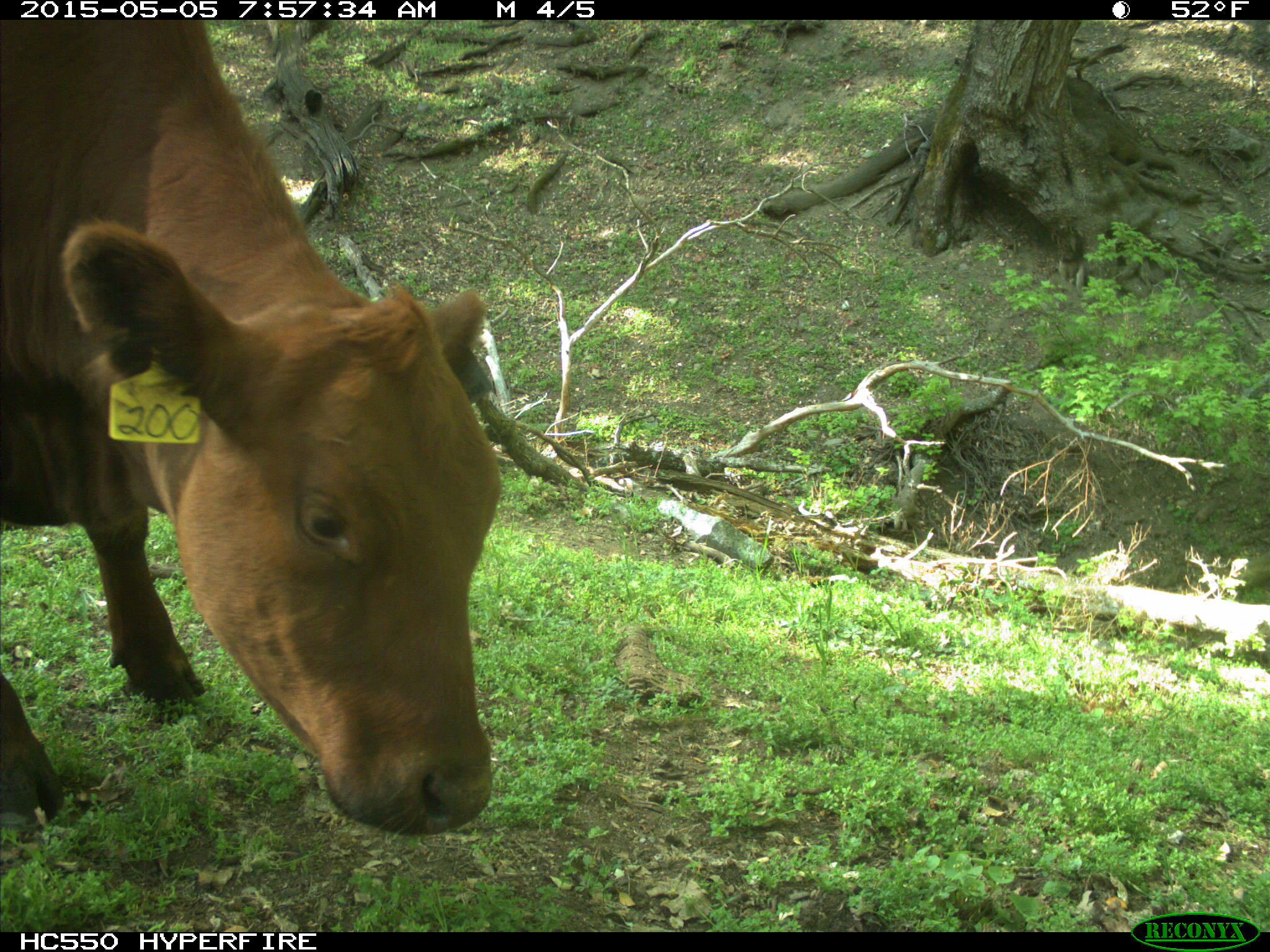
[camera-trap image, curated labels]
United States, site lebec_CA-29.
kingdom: Animalia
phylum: Chordata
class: Mammalia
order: Artiodactyla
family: Bovidae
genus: Bos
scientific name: Bos taurus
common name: domestic cow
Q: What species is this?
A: Bos taurus (domestic cow).